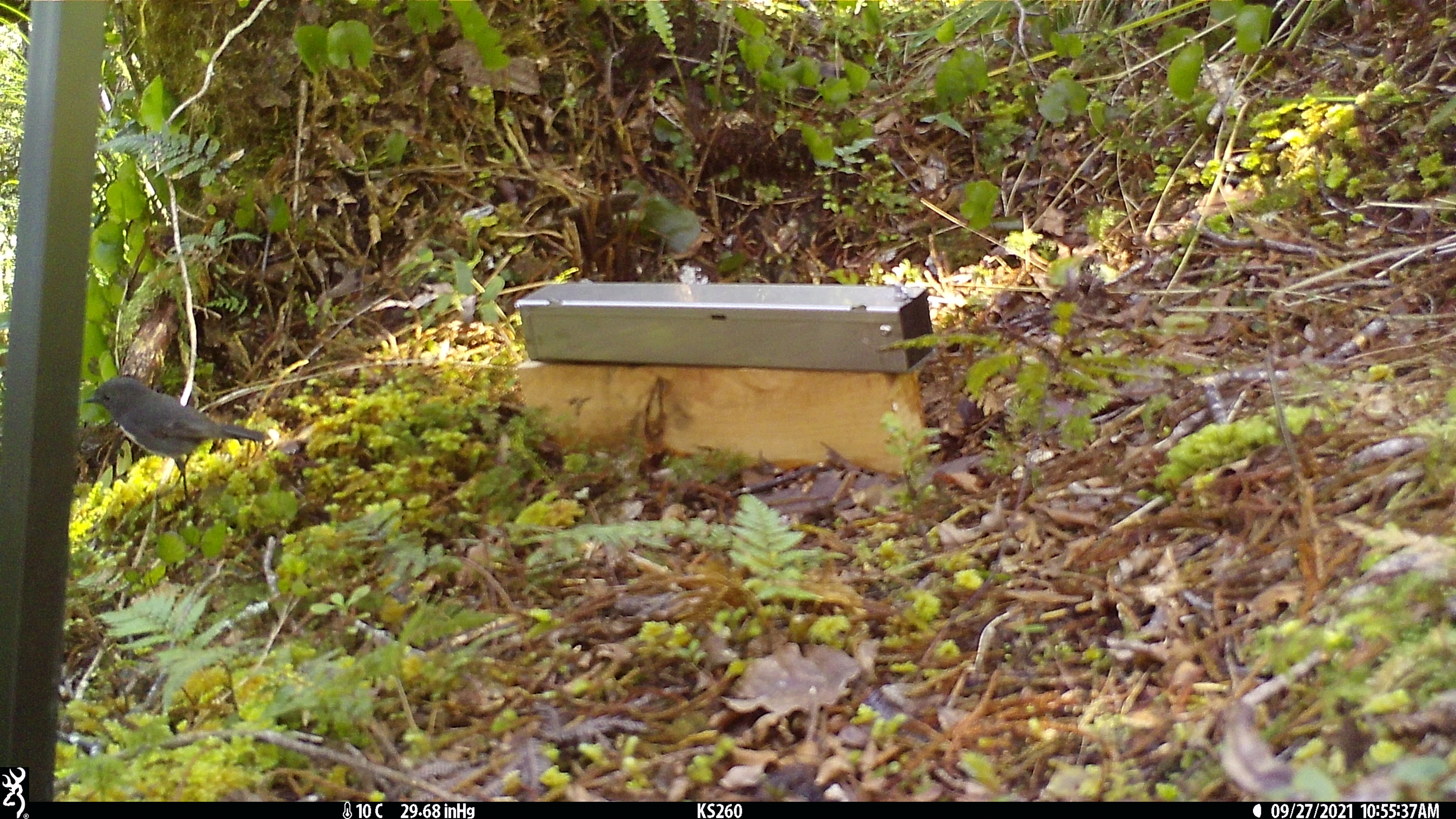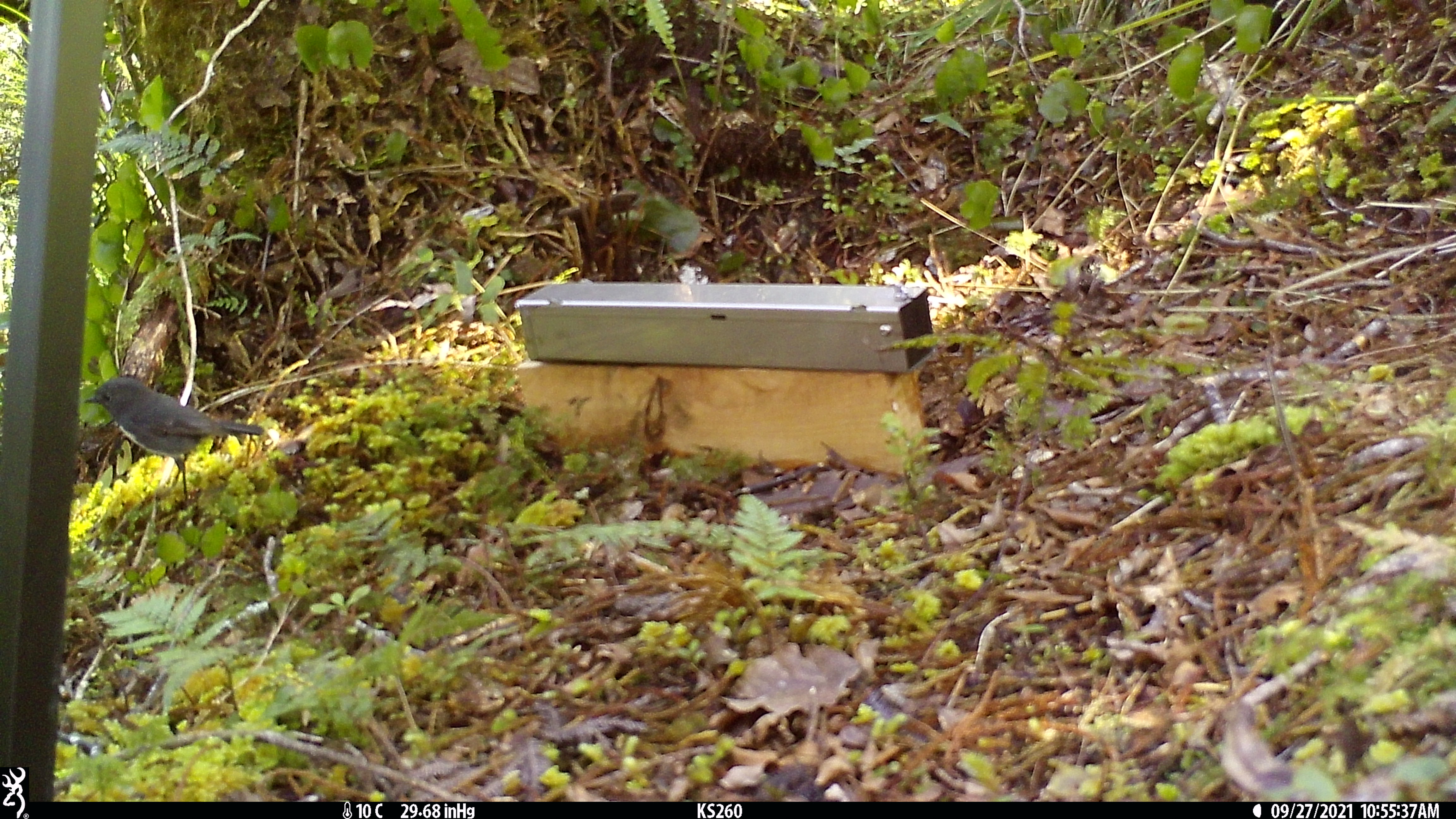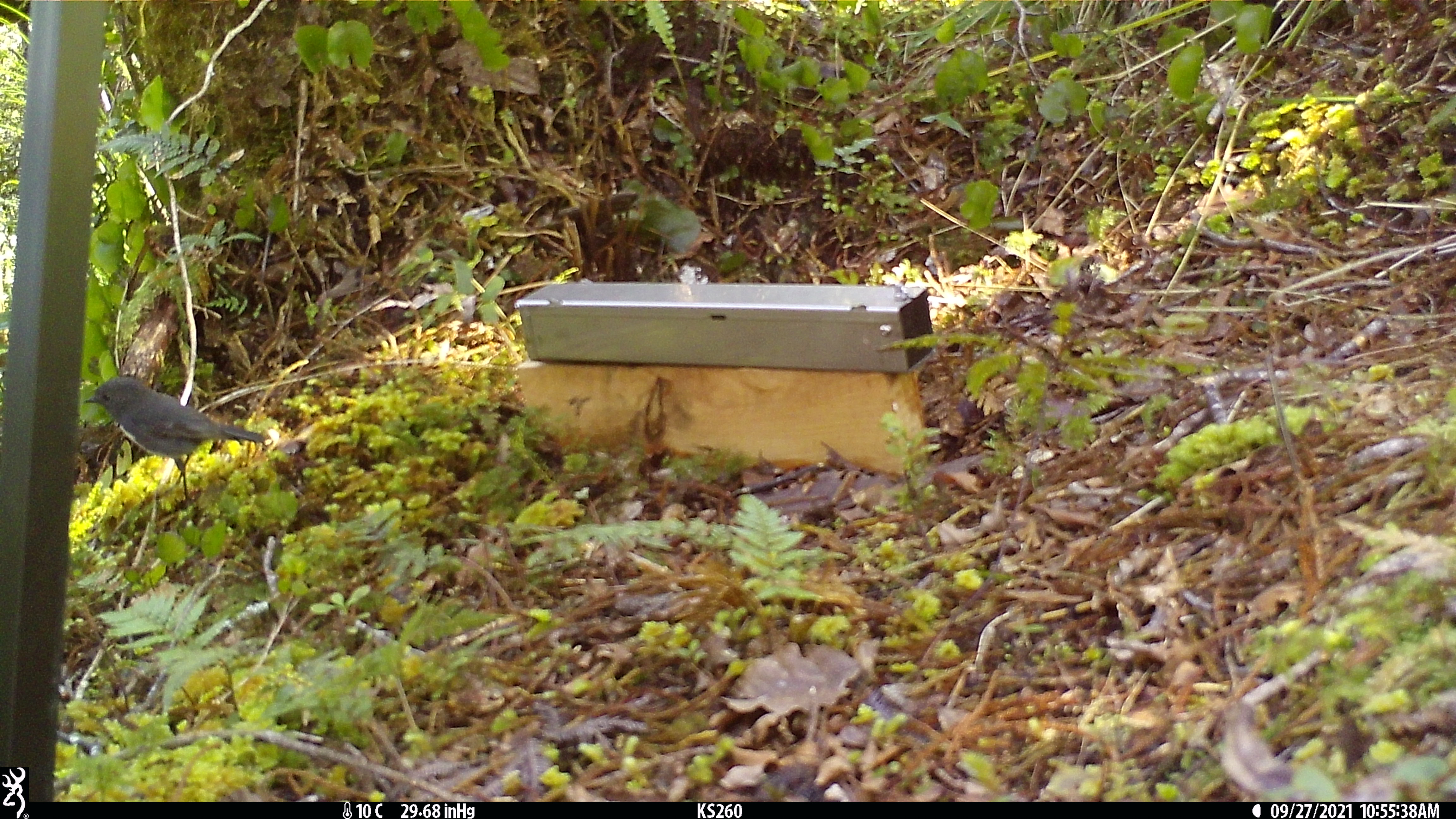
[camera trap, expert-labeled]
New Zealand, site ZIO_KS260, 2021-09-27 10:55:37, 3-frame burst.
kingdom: Animalia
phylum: Chordata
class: Aves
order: Passeriformes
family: Petroicidae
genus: Petroica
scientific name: Petroica australis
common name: new zealand robin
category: robin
Robin (new zealand robin) (Petroica australis).